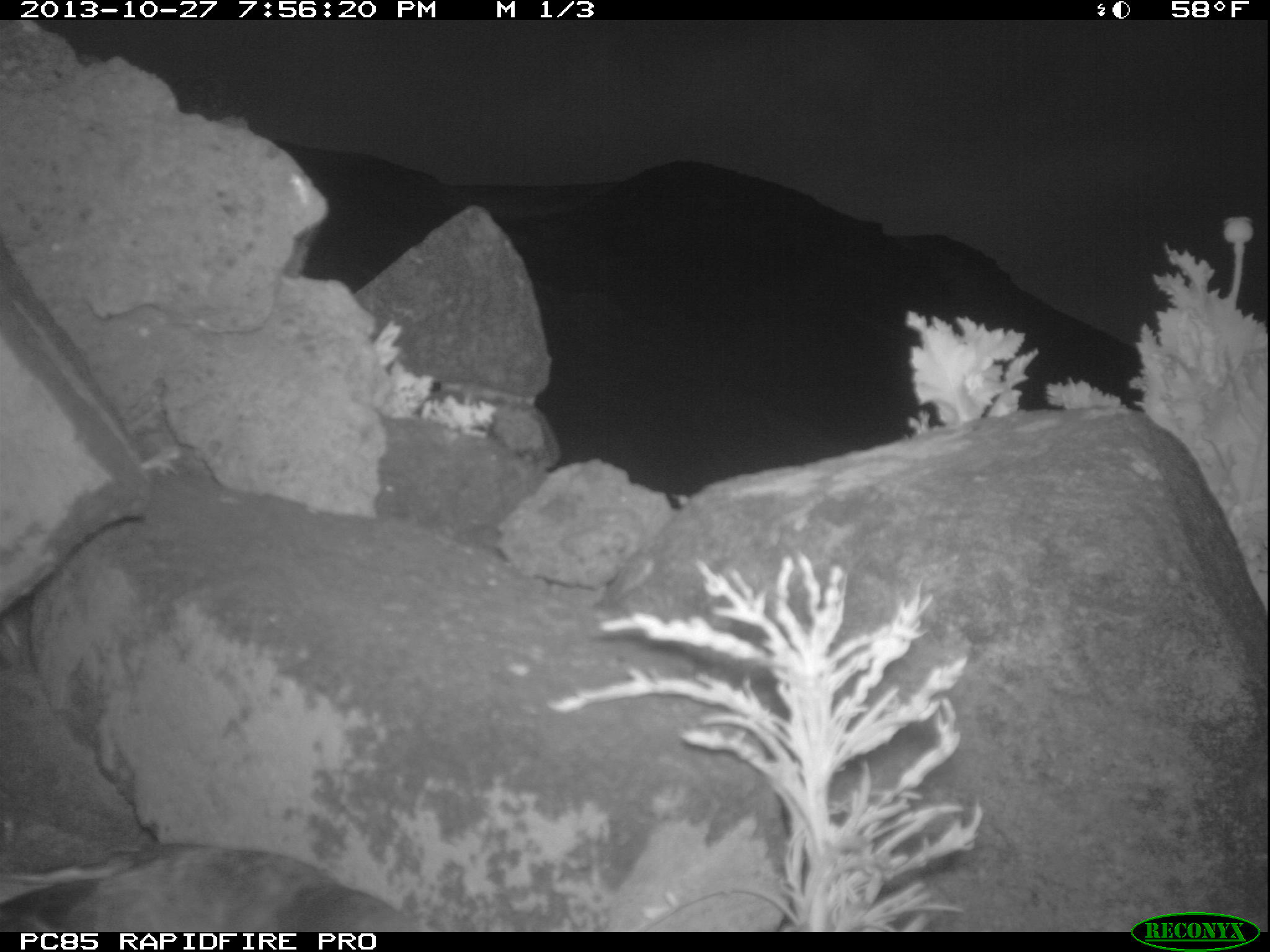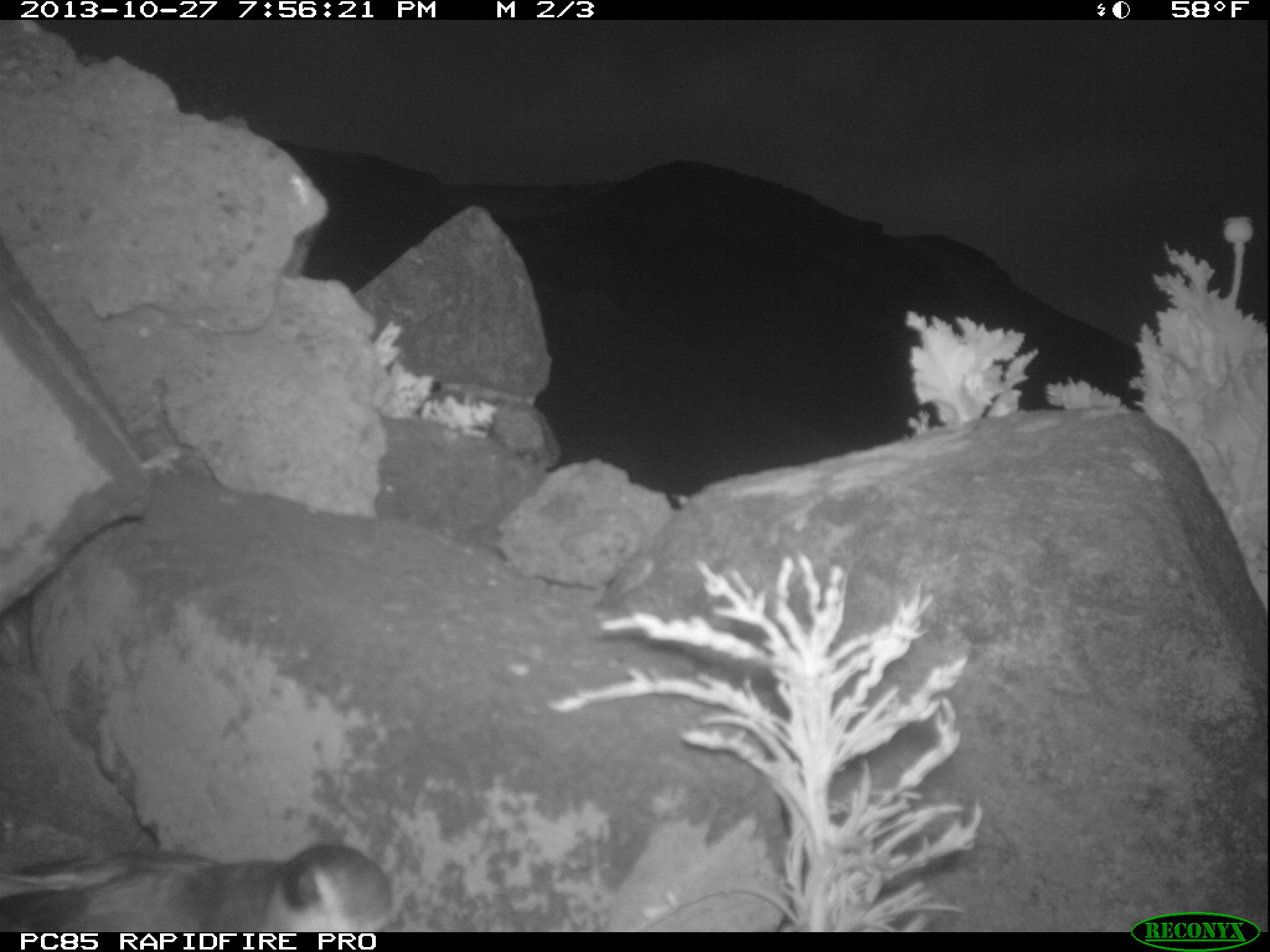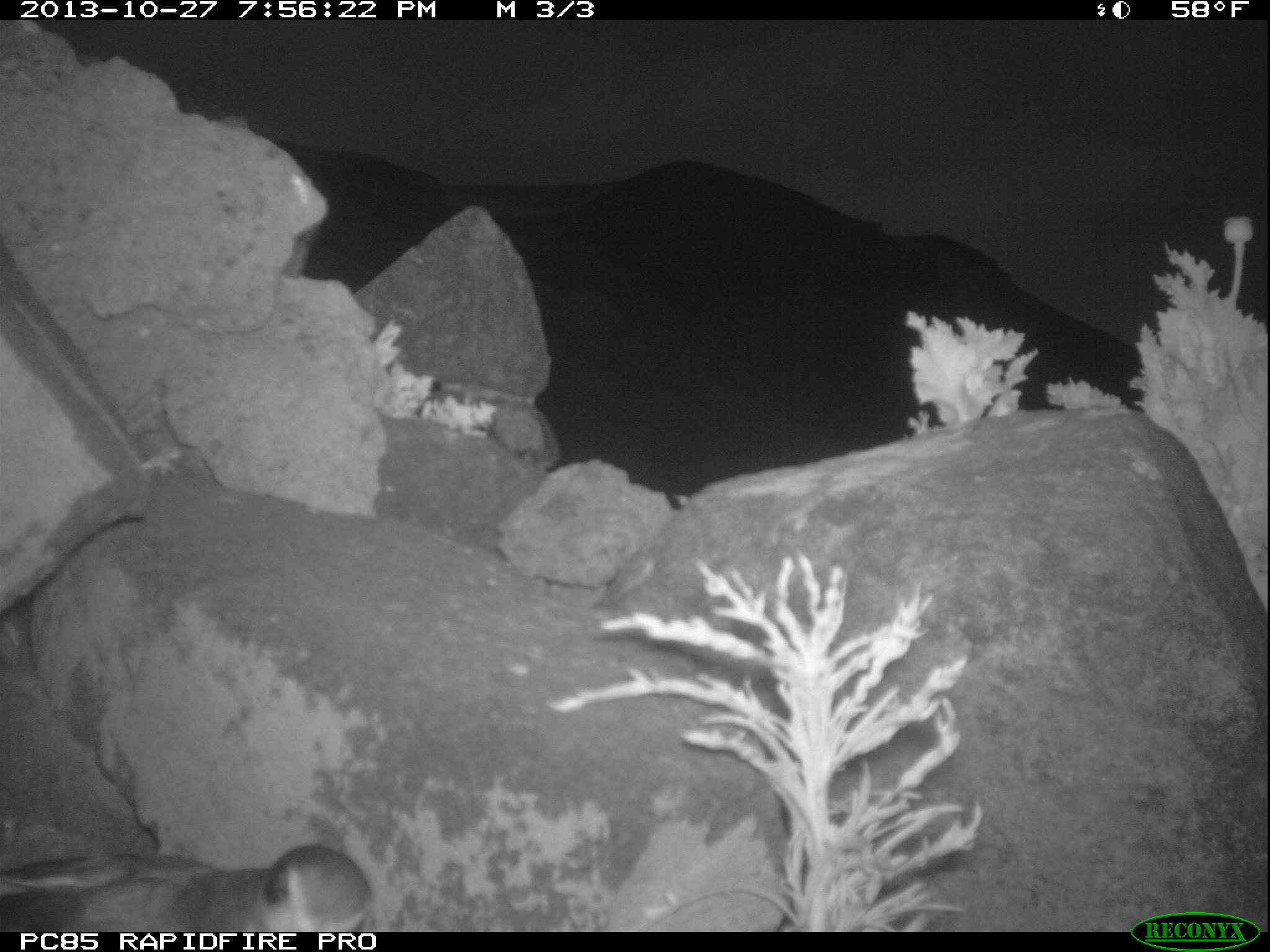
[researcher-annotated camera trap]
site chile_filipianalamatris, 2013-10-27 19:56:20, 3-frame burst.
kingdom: Animalia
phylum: Chordata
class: Aves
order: Procellariiformes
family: Procellariidae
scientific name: Procellariidae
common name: petrel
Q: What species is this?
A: Petrel (Procellariidae).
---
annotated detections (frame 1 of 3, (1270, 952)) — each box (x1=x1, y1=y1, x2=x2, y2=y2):
petrel: (x1=0, y1=845, x2=417, y2=932)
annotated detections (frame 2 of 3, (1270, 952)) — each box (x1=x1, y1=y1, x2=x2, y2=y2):
petrel: (x1=1, y1=841, x2=401, y2=935)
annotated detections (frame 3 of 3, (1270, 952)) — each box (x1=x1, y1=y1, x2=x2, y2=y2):
petrel: (x1=2, y1=840, x2=381, y2=935)